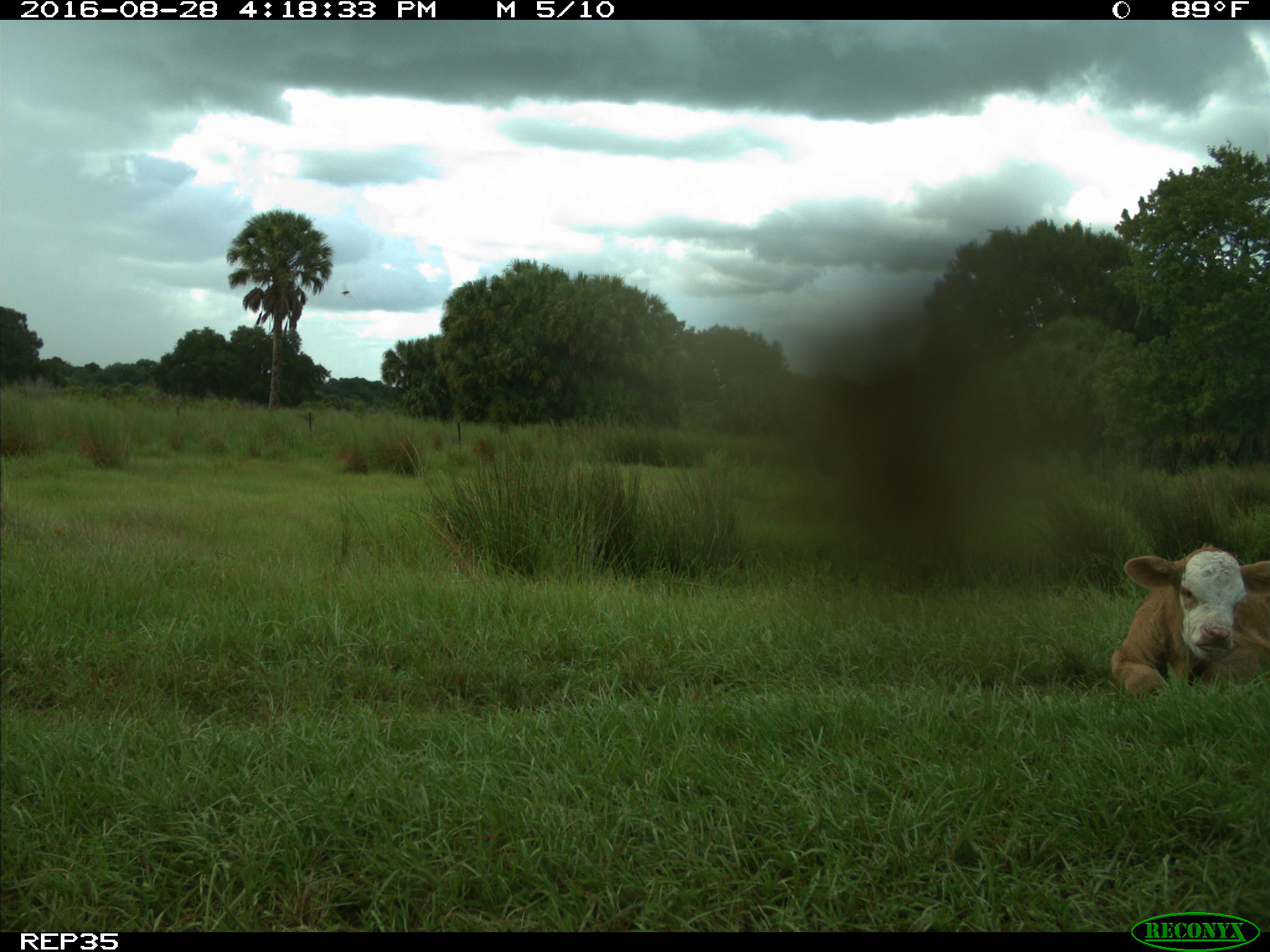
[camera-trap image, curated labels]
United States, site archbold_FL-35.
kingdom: Animalia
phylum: Chordata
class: Mammalia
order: Artiodactyla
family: Bovidae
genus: Bos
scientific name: Bos taurus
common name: domestic cow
Bos taurus (domestic cow).